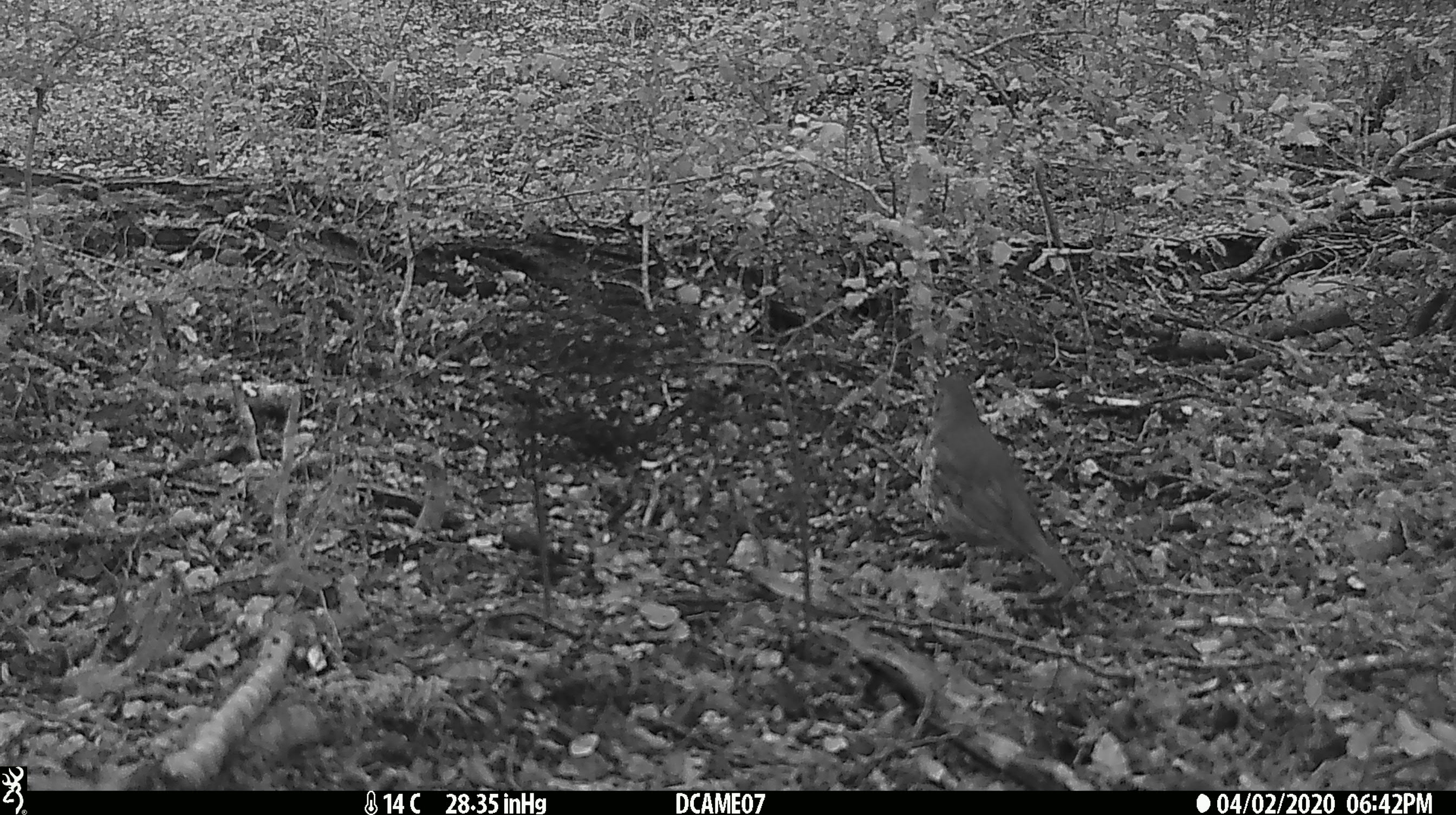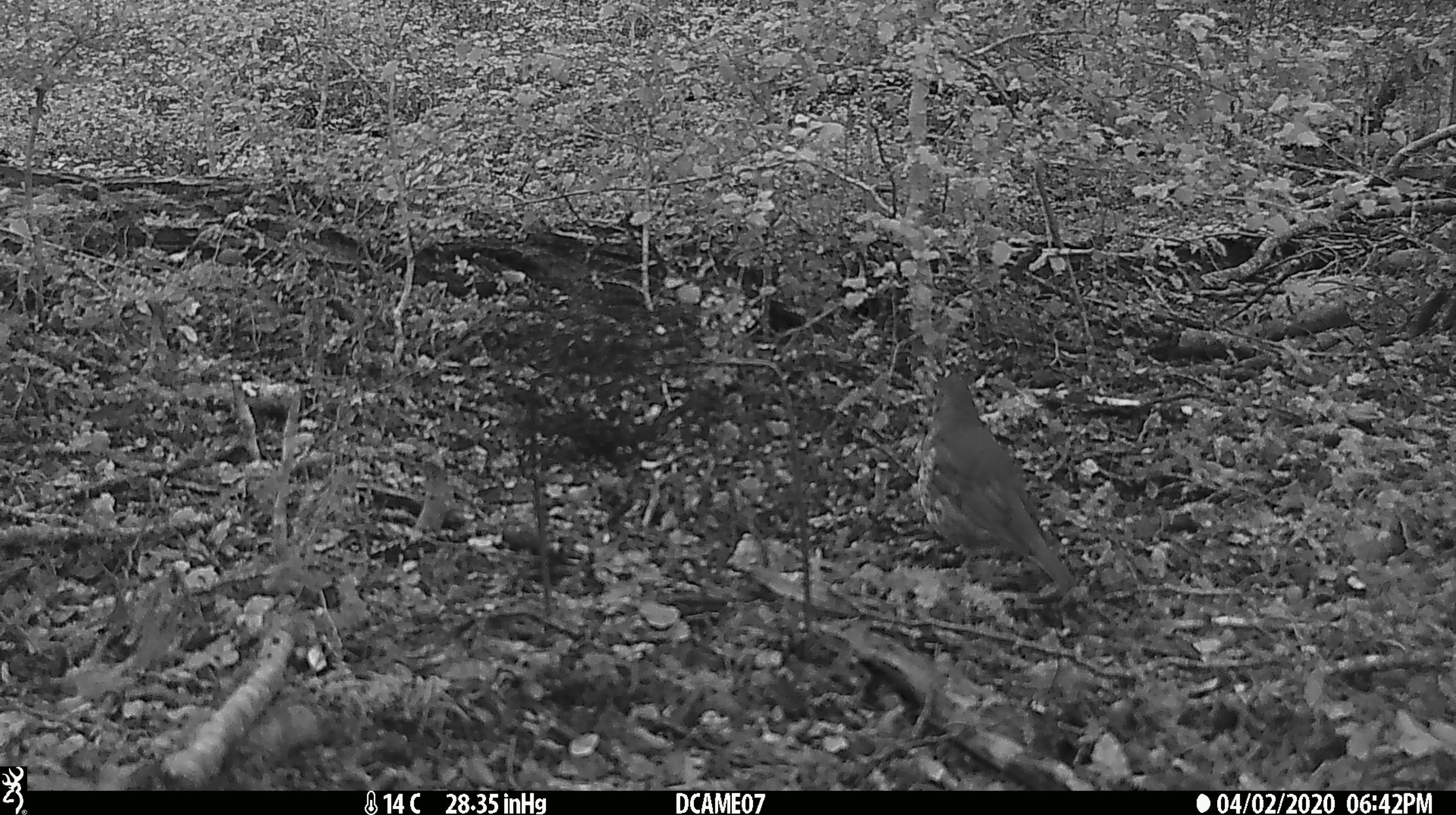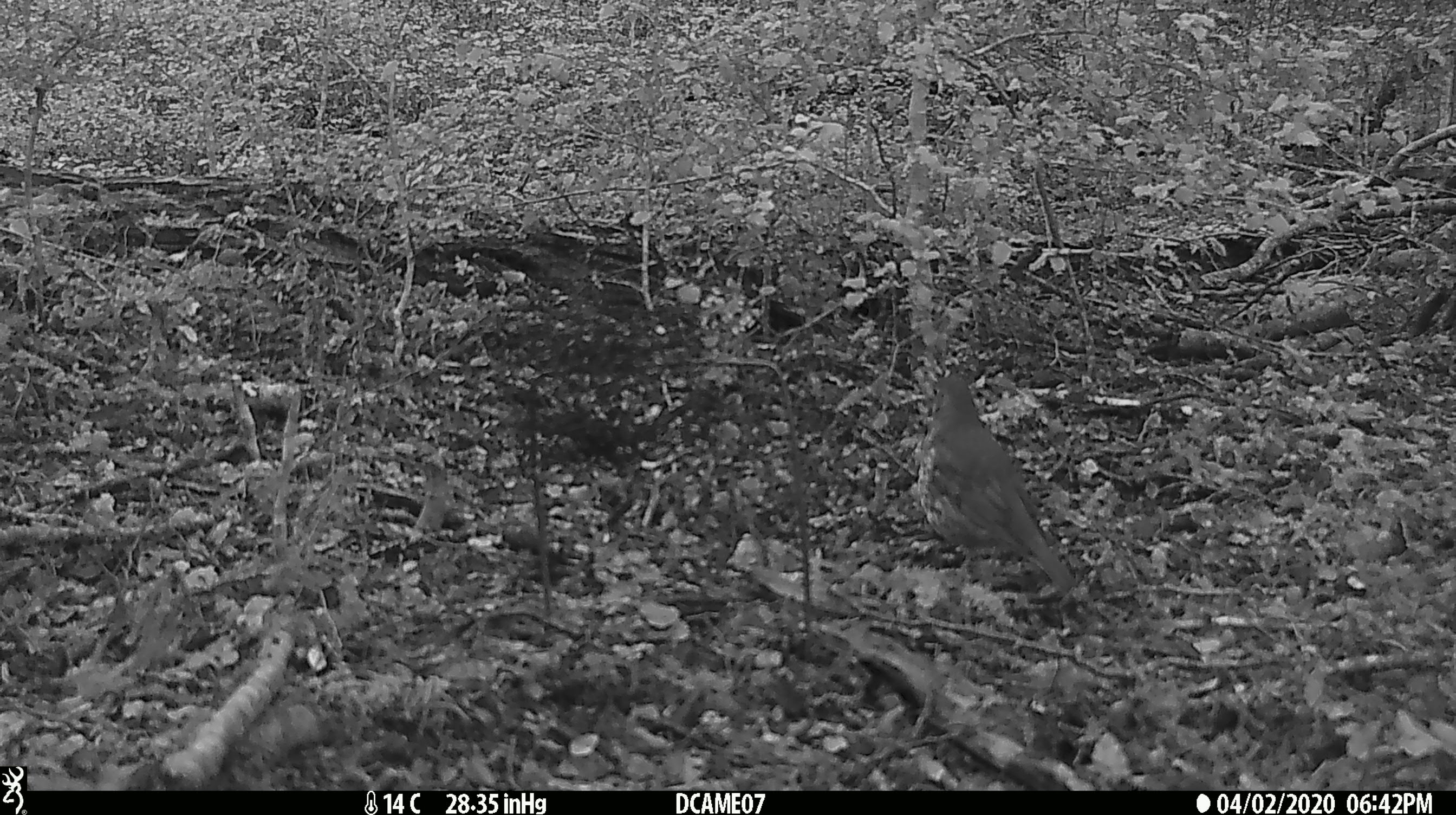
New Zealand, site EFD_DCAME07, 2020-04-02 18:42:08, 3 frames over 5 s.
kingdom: Animalia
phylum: Chordata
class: Aves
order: Passeriformes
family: Turdidae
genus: Turdus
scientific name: Turdus philomelos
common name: song thrush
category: thrush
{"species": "thrush (song thrush) (Turdus philomelos)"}